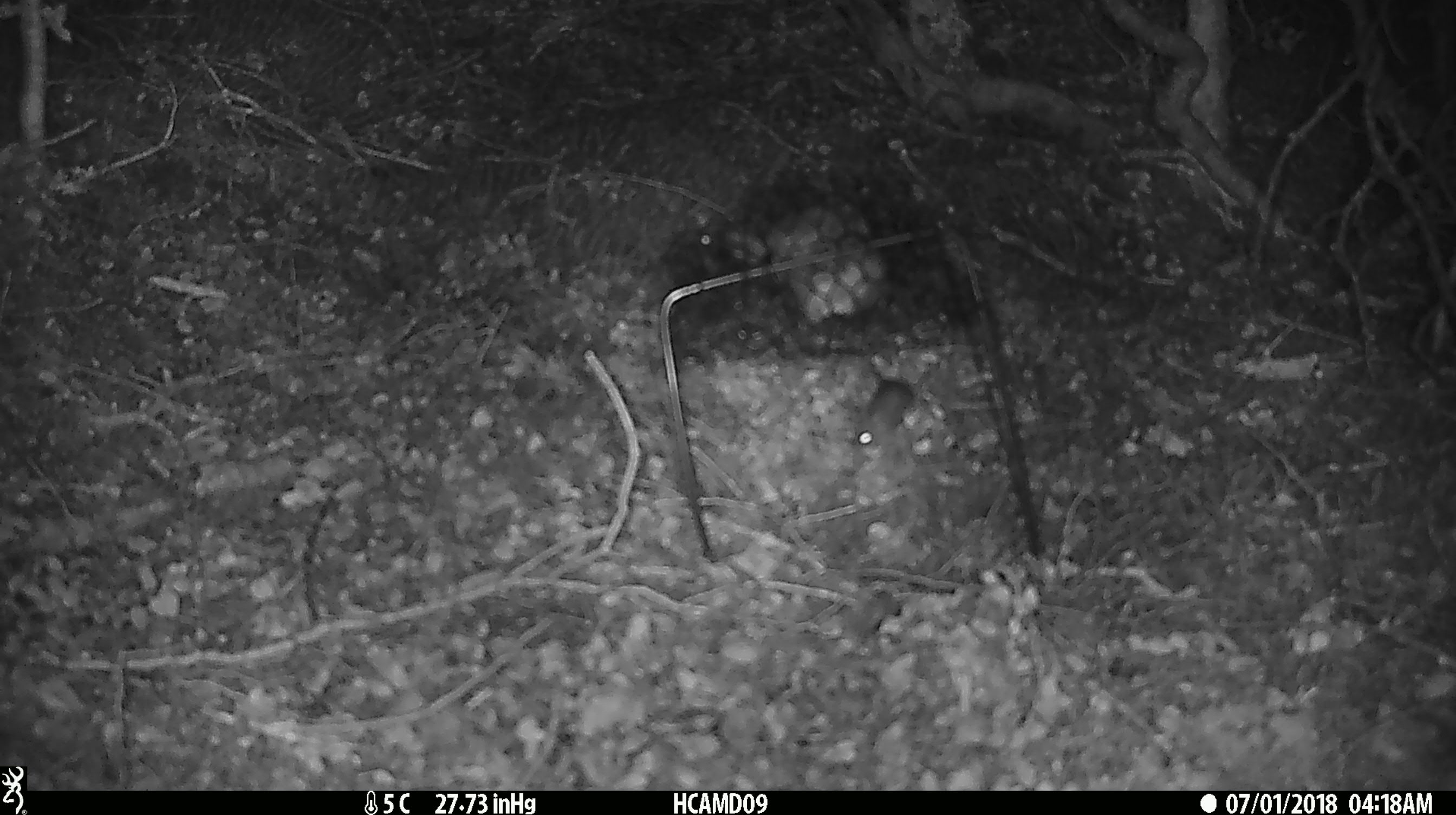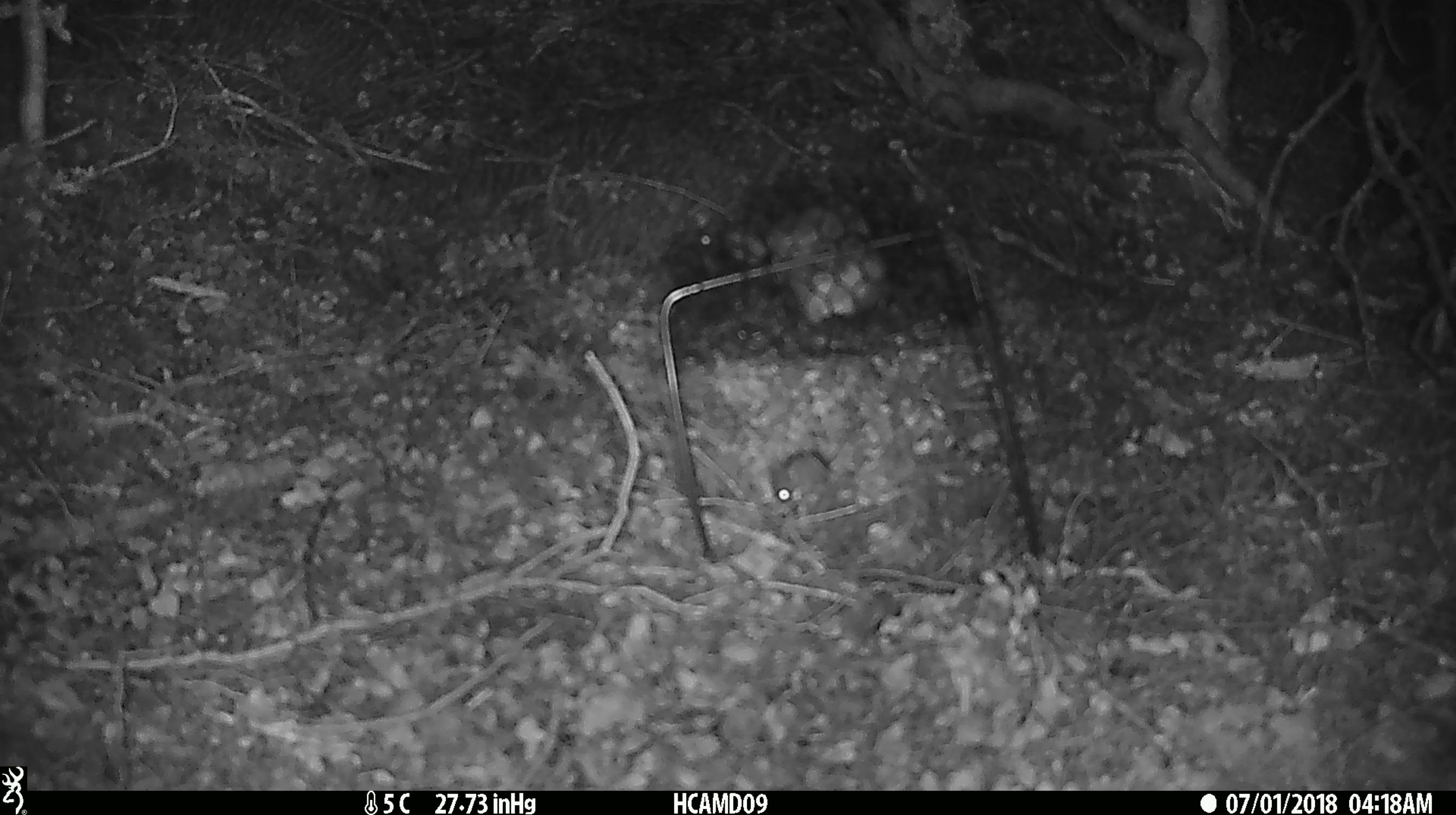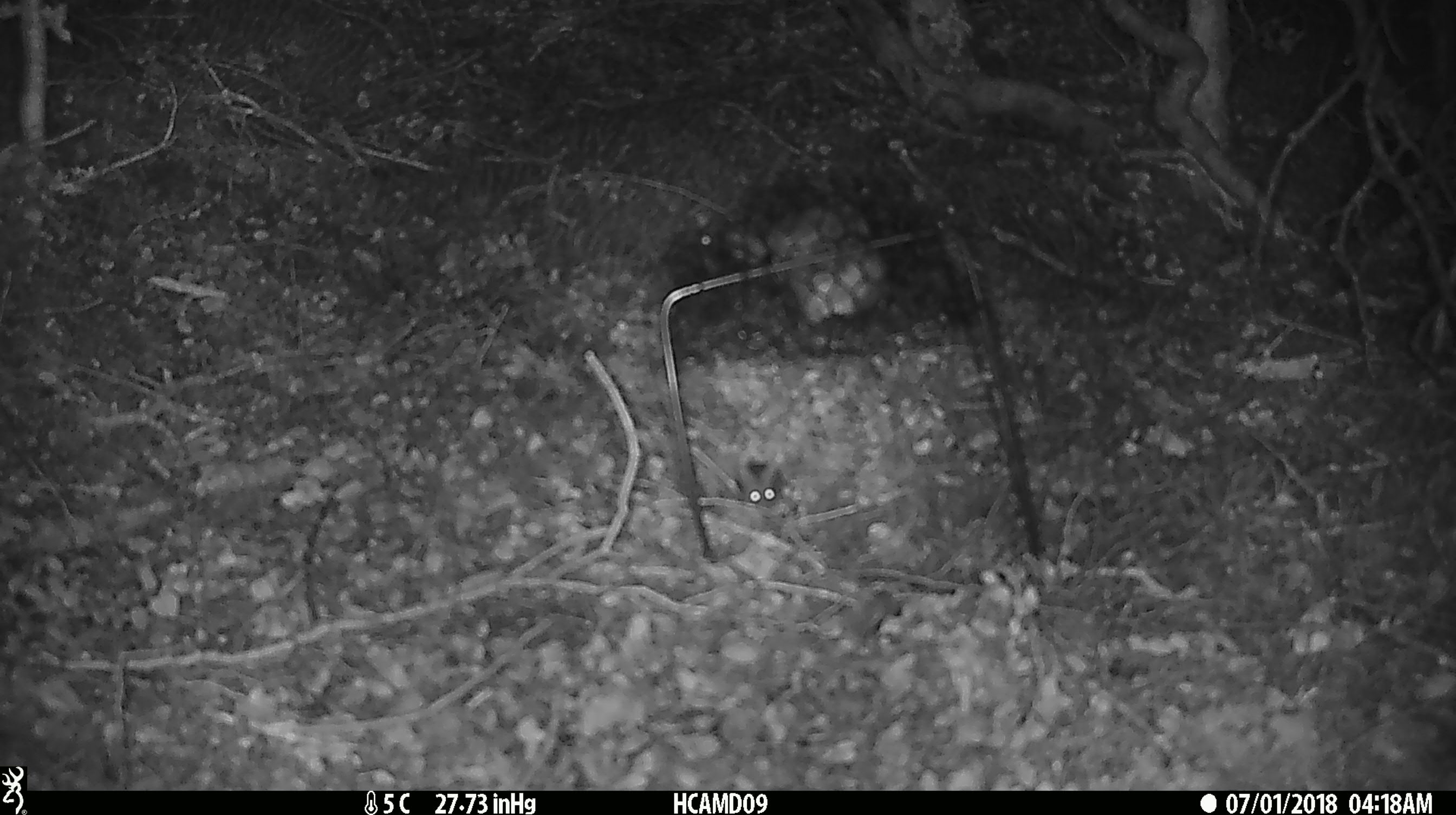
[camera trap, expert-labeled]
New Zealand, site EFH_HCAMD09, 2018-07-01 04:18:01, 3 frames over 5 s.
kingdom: Animalia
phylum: Chordata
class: Mammalia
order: Rodentia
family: Muridae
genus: Mus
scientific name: Mus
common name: mouse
Mouse (Mus).